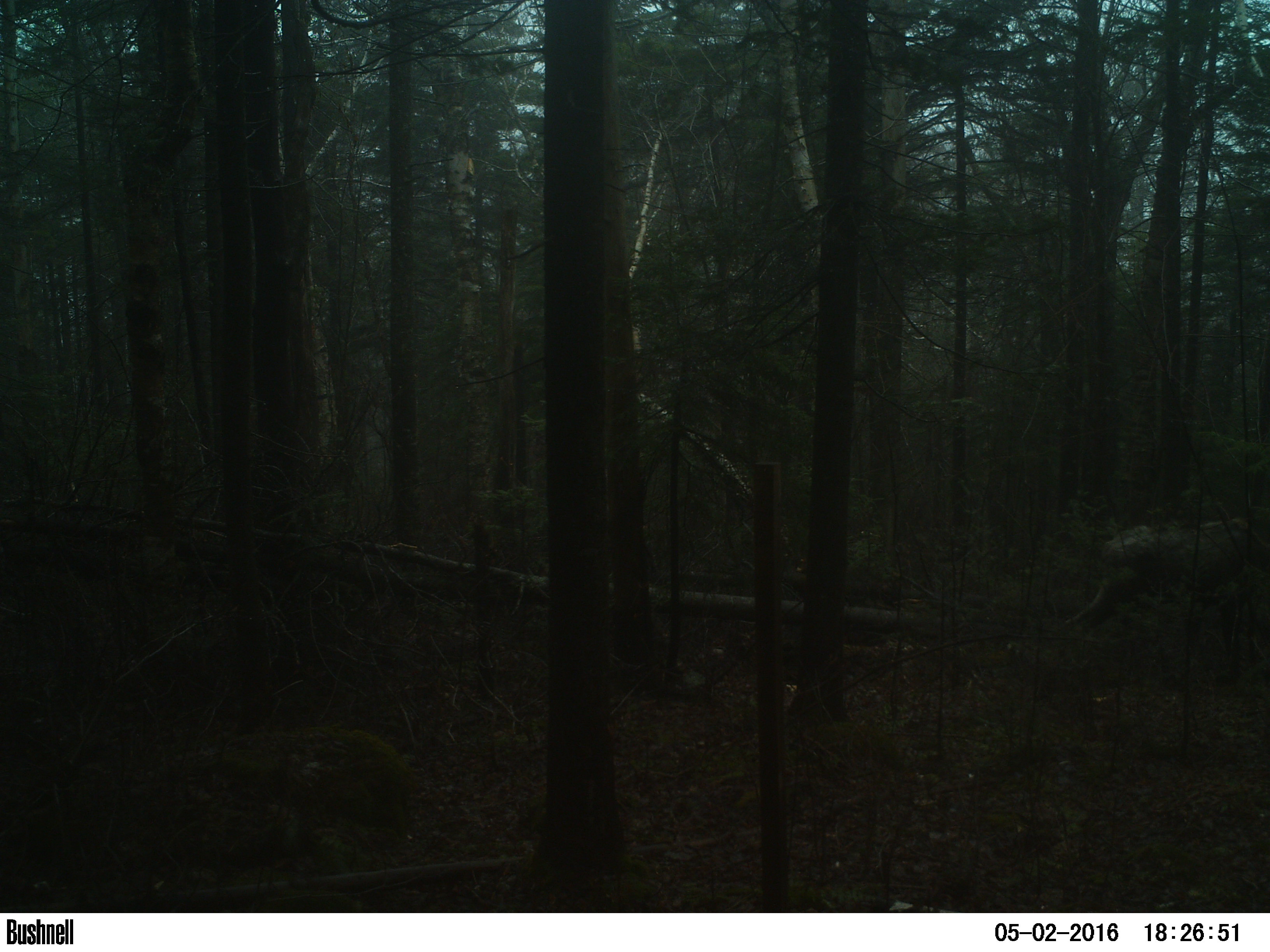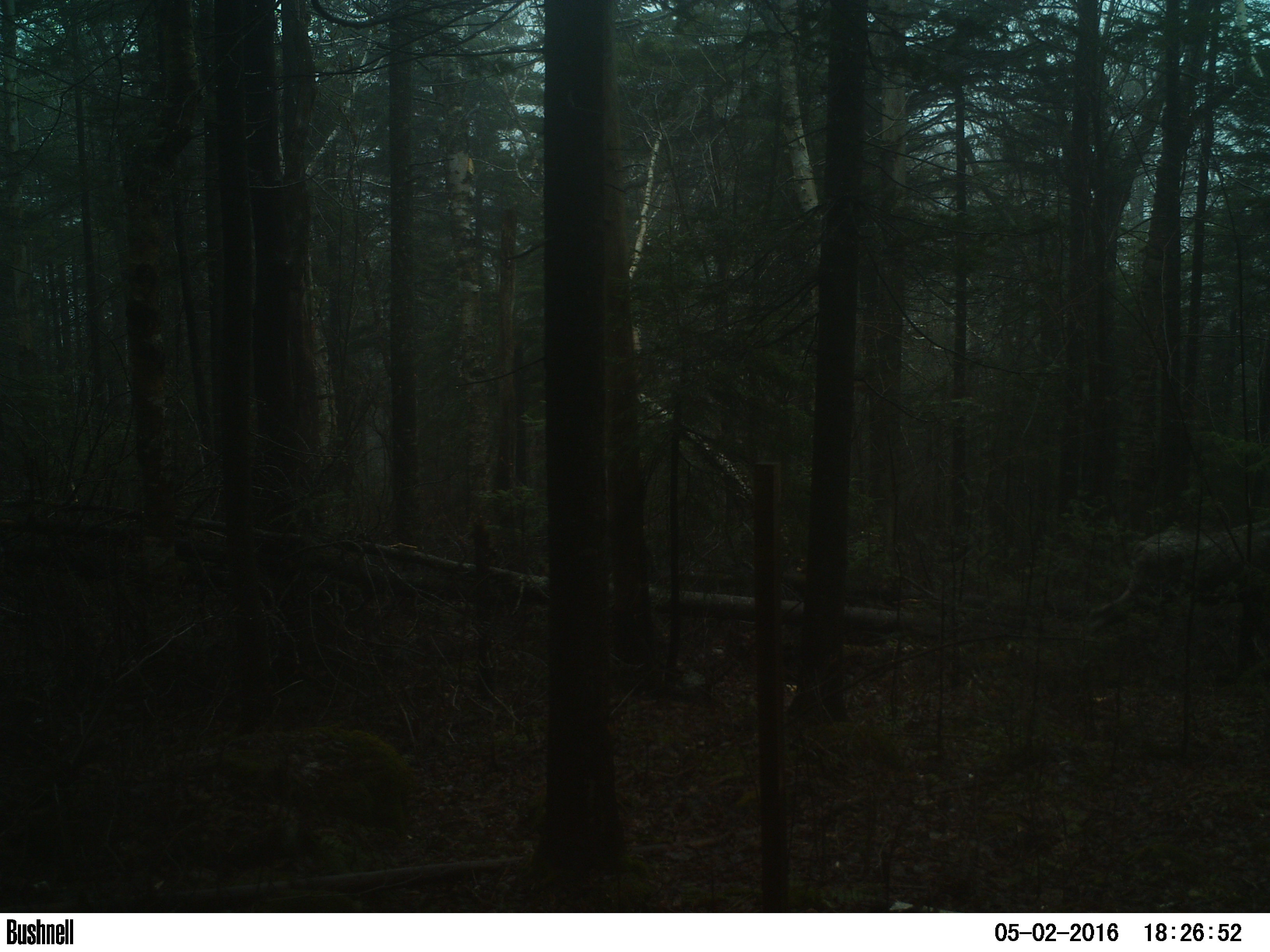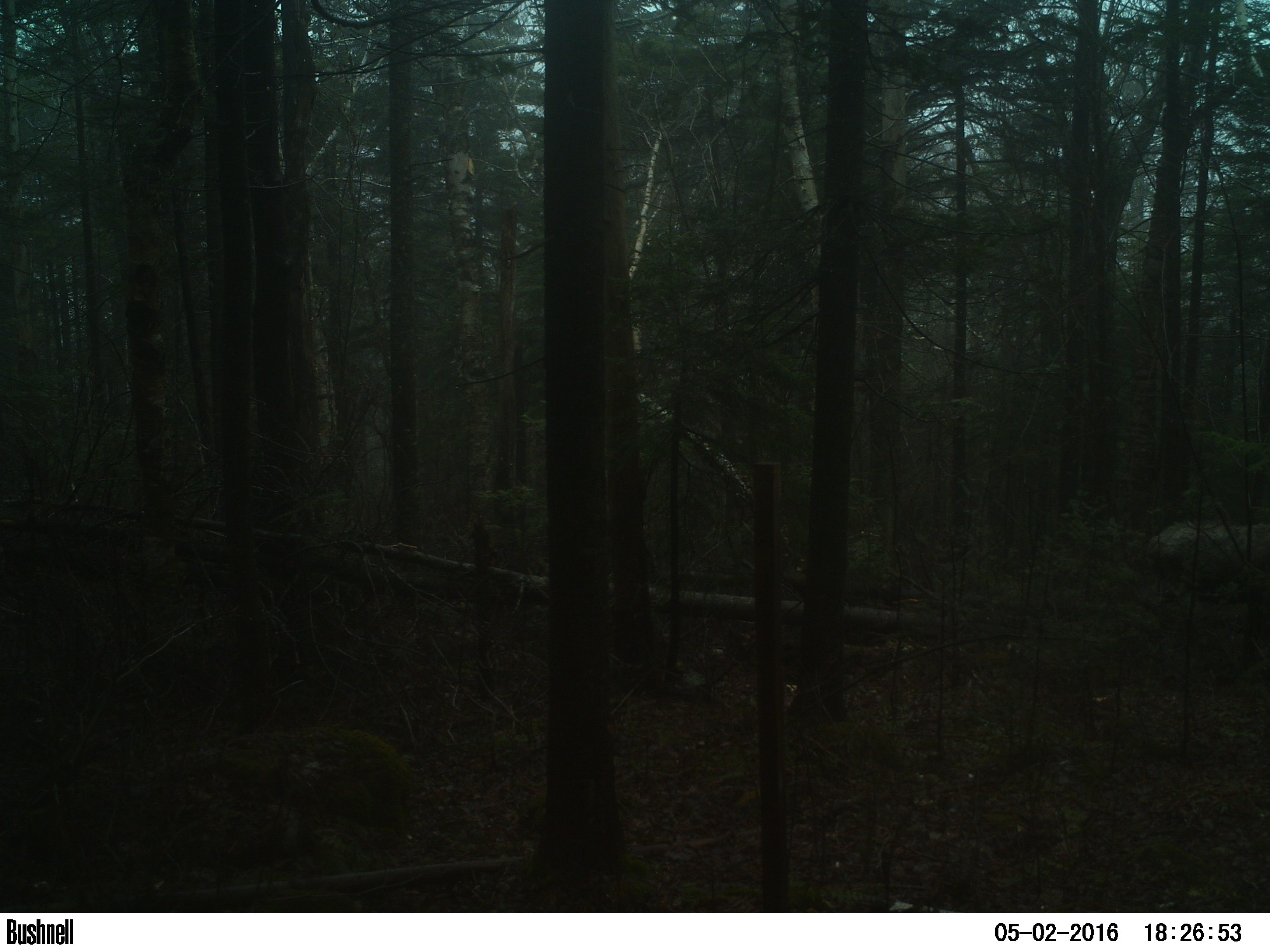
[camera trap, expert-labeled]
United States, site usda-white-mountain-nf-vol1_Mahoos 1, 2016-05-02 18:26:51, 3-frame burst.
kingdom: Animalia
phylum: Chordata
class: Mammalia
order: Artiodactyla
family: Cervidae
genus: Alces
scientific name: Alces alces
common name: moose